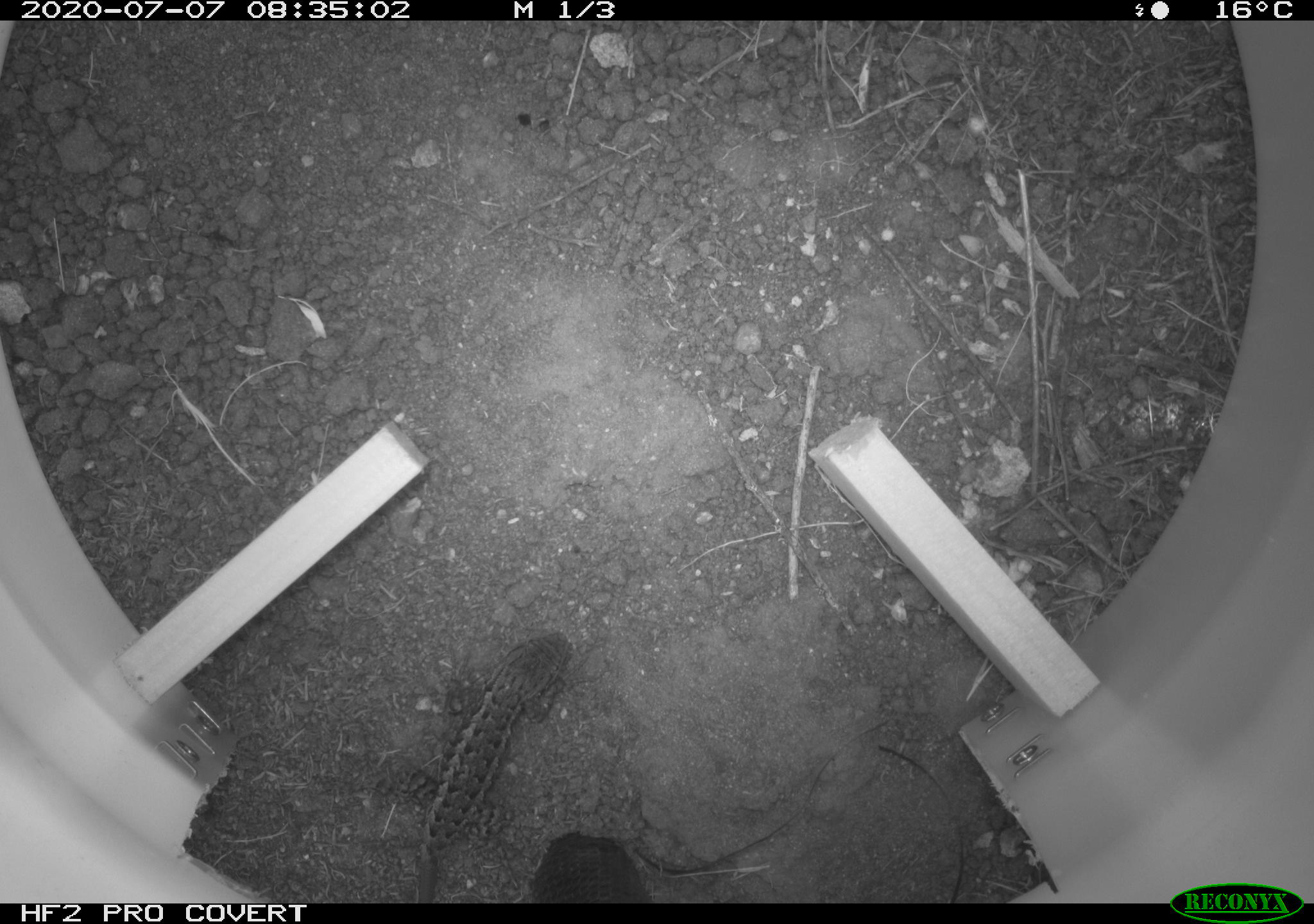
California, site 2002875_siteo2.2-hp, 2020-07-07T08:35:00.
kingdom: Animalia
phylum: Chordata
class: Reptilia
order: Squamata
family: Phrynosomatidae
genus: Sceloporus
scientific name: Sceloporus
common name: spiny lizards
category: sceloporus species